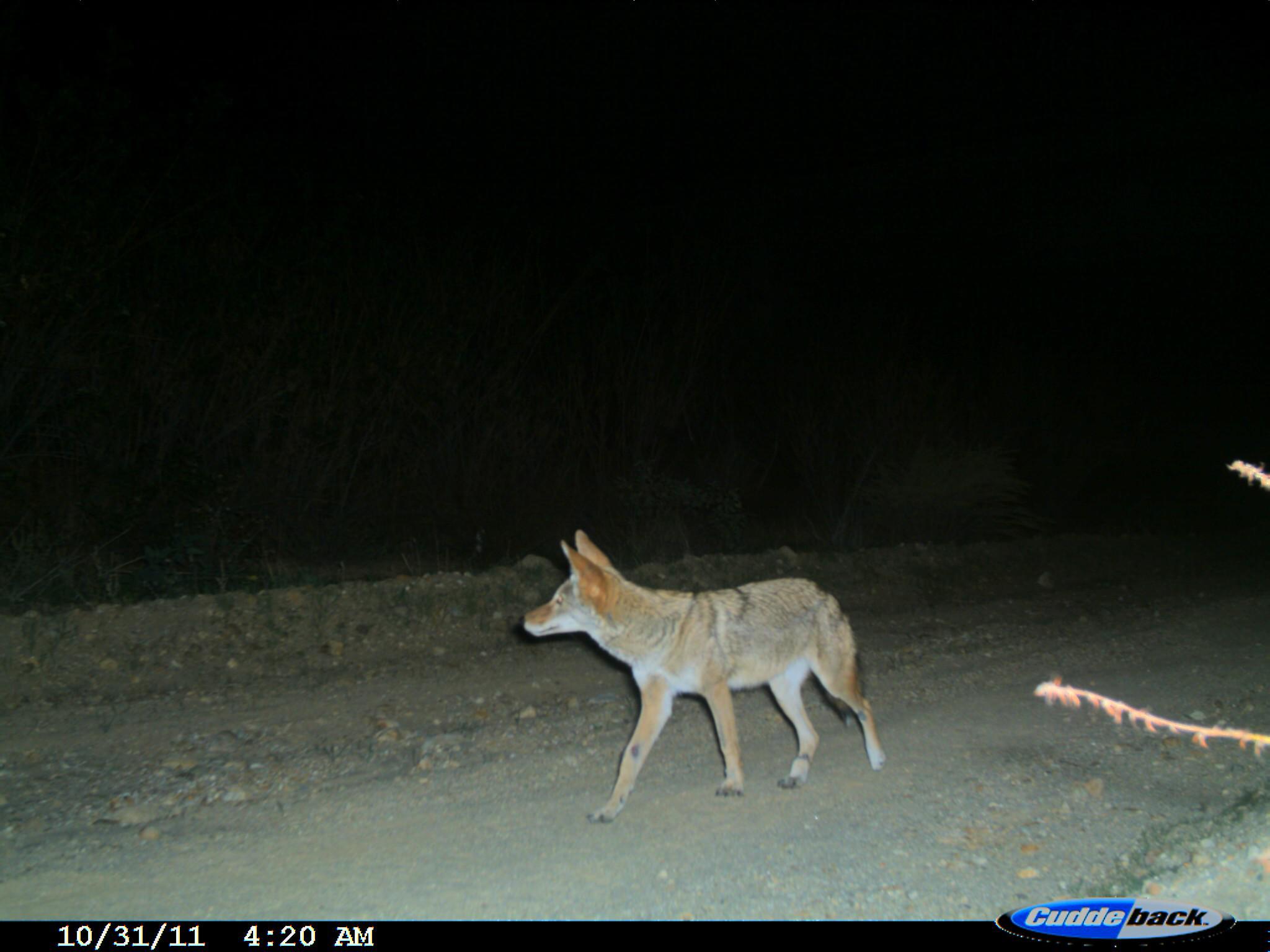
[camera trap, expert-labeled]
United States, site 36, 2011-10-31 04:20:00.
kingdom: Animalia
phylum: Chordata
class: Mammalia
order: Carnivora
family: Canidae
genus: Canis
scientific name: Canis latrans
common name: coyote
Coyote (Canis latrans).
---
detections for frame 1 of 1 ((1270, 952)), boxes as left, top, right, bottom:
coyote: 517, 529, 888, 826